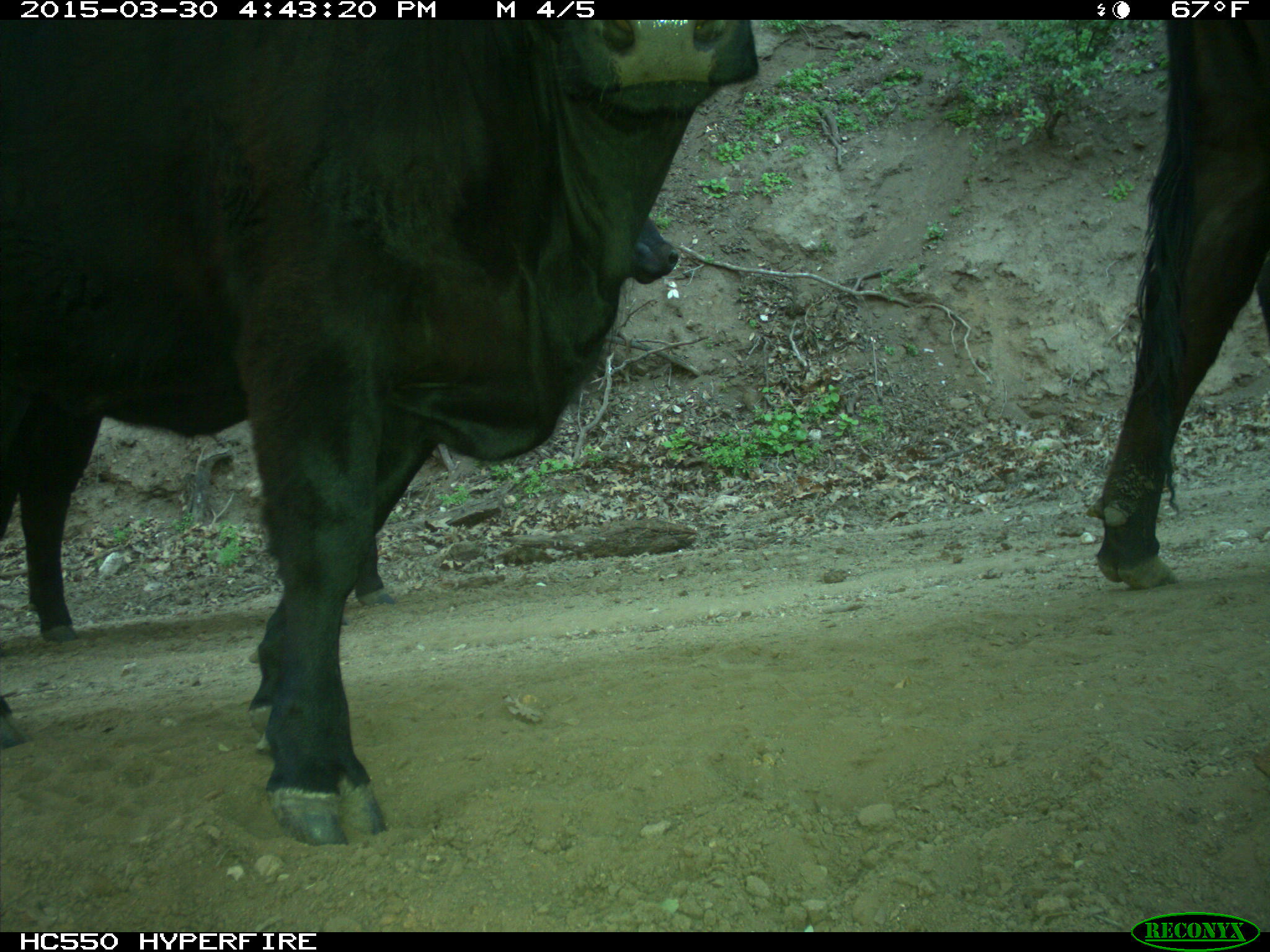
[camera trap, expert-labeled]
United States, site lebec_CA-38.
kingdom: Animalia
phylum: Chordata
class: Mammalia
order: Artiodactyla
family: Bovidae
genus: Bos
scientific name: Bos taurus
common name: domestic cow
Bos taurus (domestic cow).